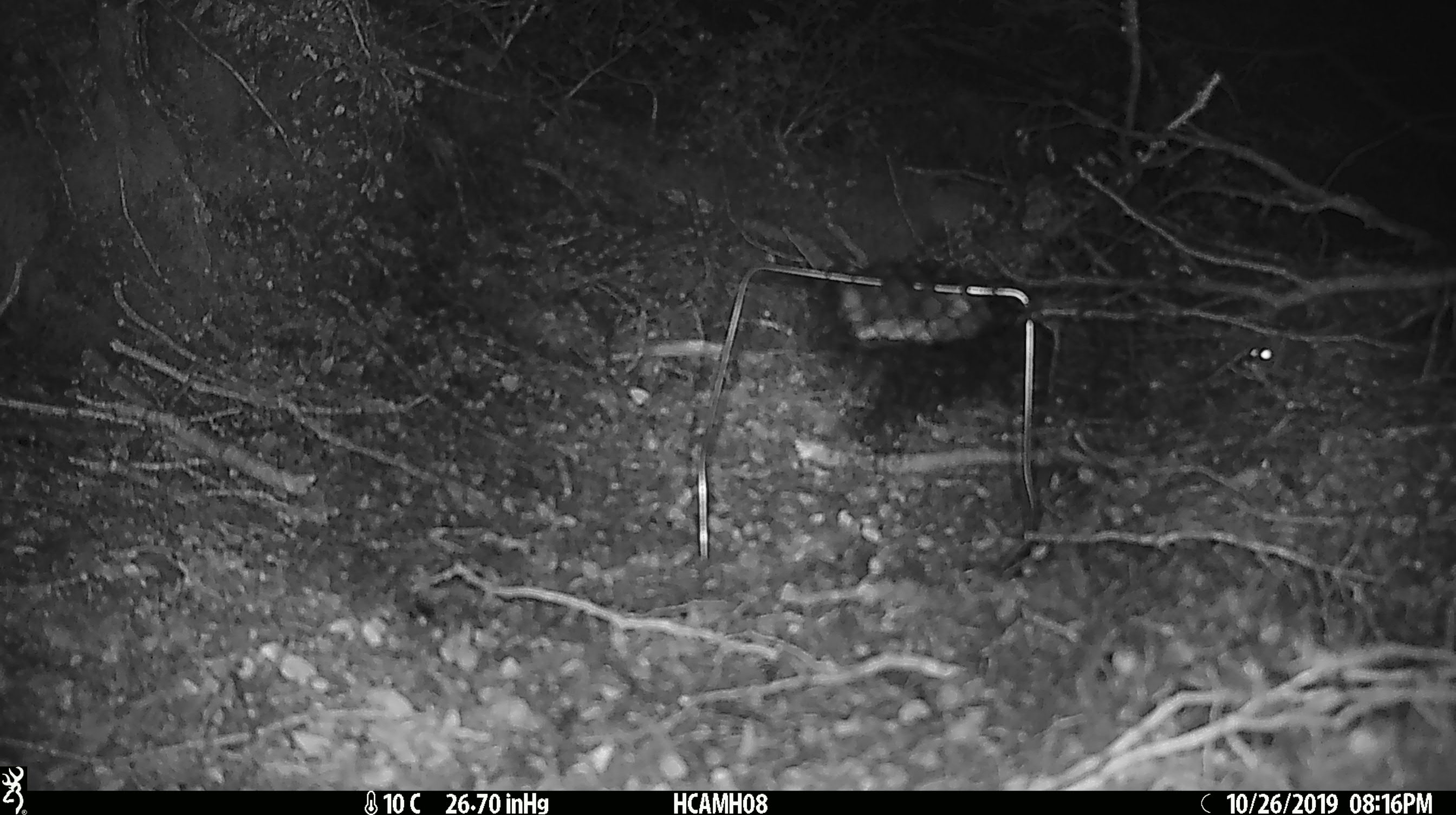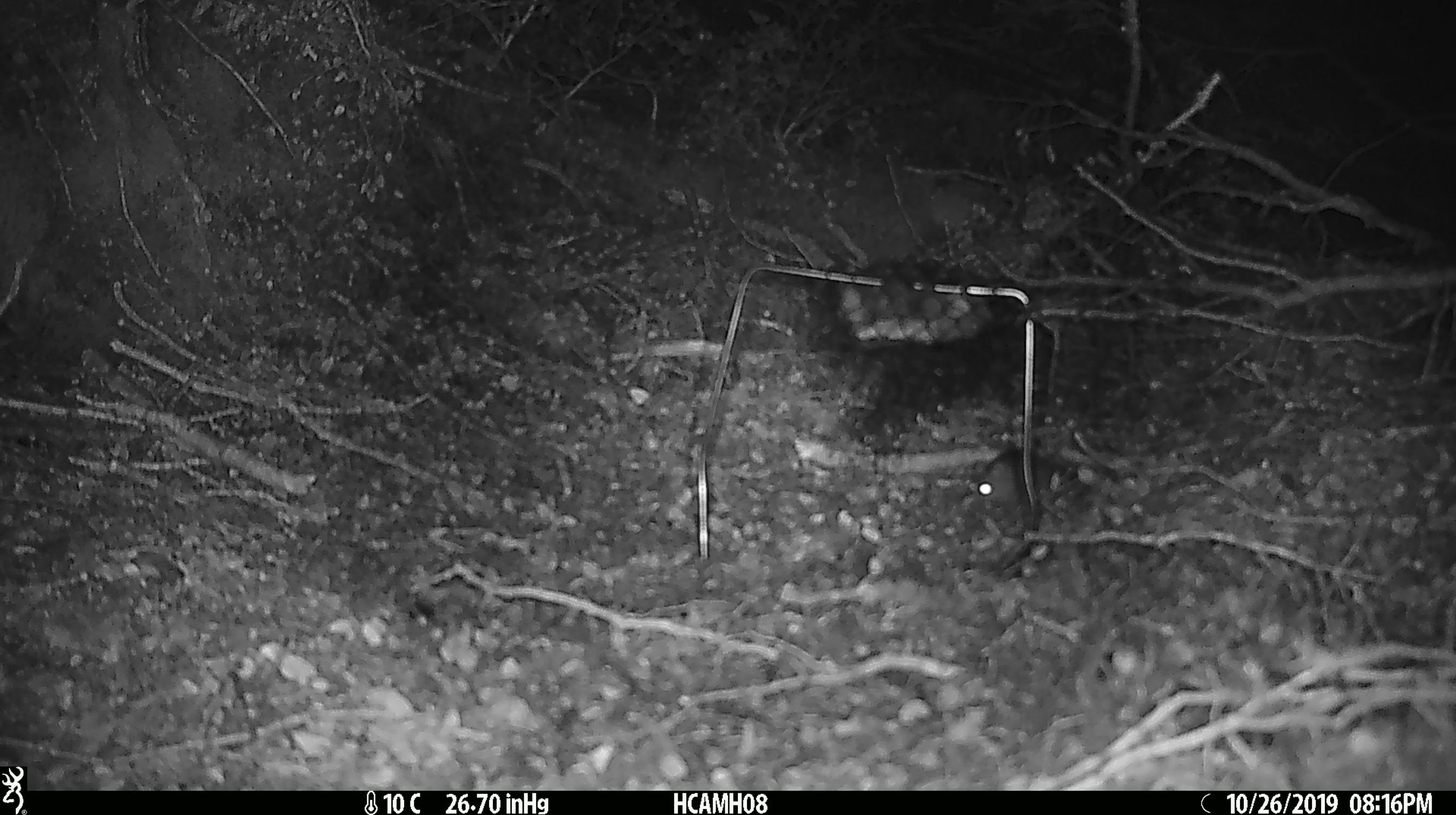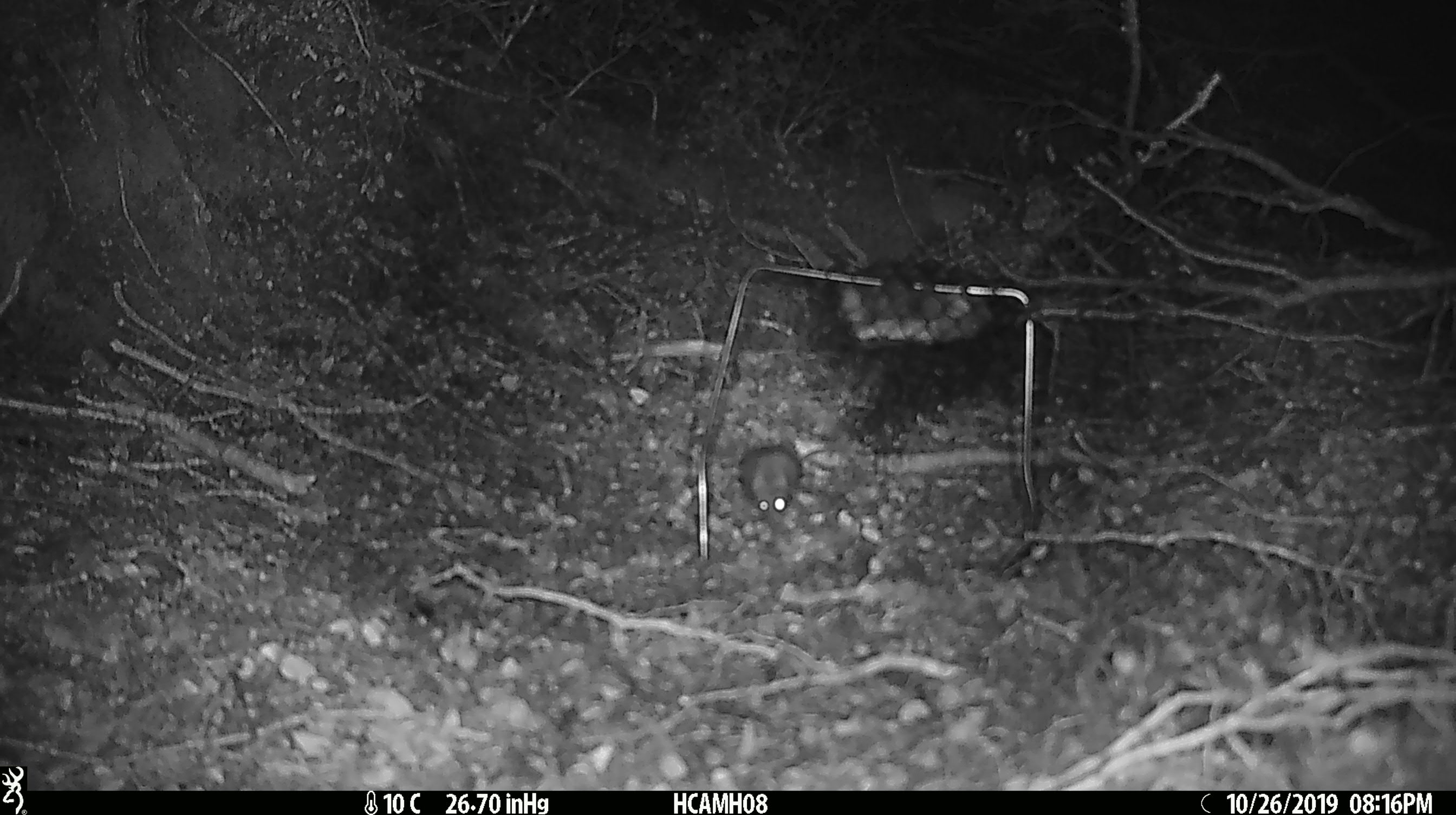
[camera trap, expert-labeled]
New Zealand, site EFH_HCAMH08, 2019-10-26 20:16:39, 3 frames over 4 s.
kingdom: Animalia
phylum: Chordata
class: Mammalia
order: Rodentia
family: Muridae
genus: Mus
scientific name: Mus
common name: mouse